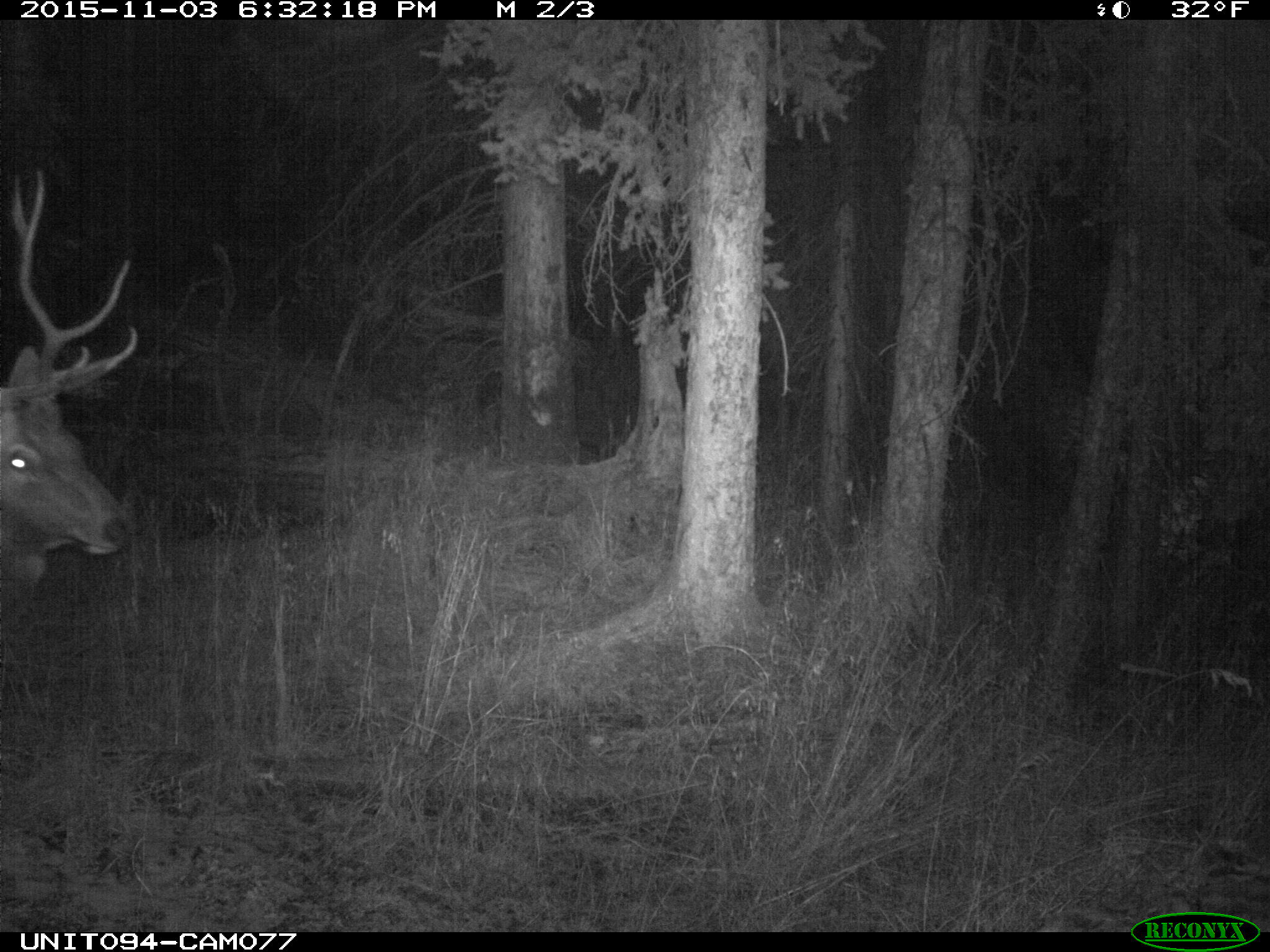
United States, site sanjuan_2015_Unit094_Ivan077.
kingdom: Animalia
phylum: Chordata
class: Mammalia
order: Artiodactyla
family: Cervidae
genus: Cervus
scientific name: Cervus elaphus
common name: red deer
Cervus elaphus (red deer).